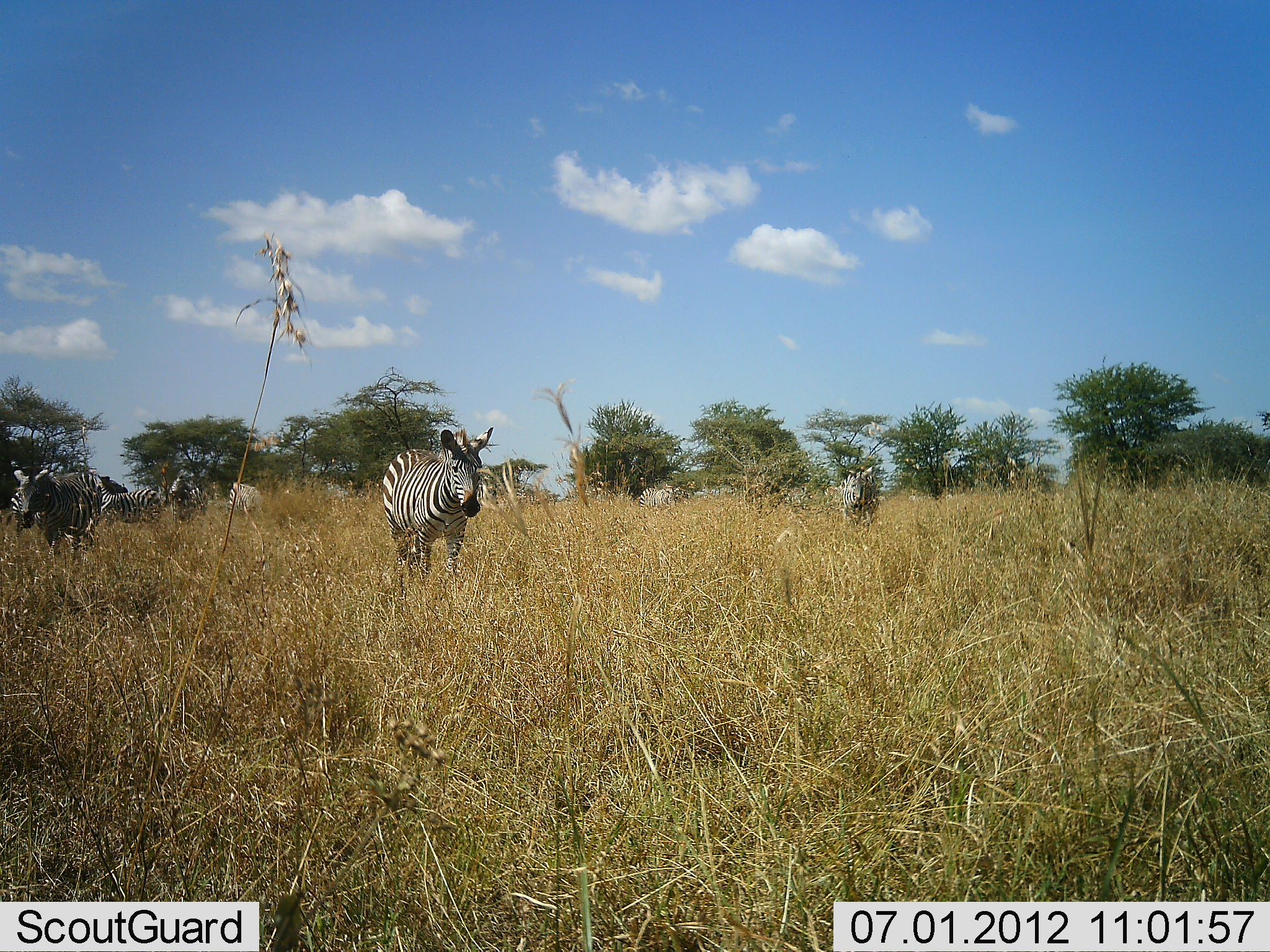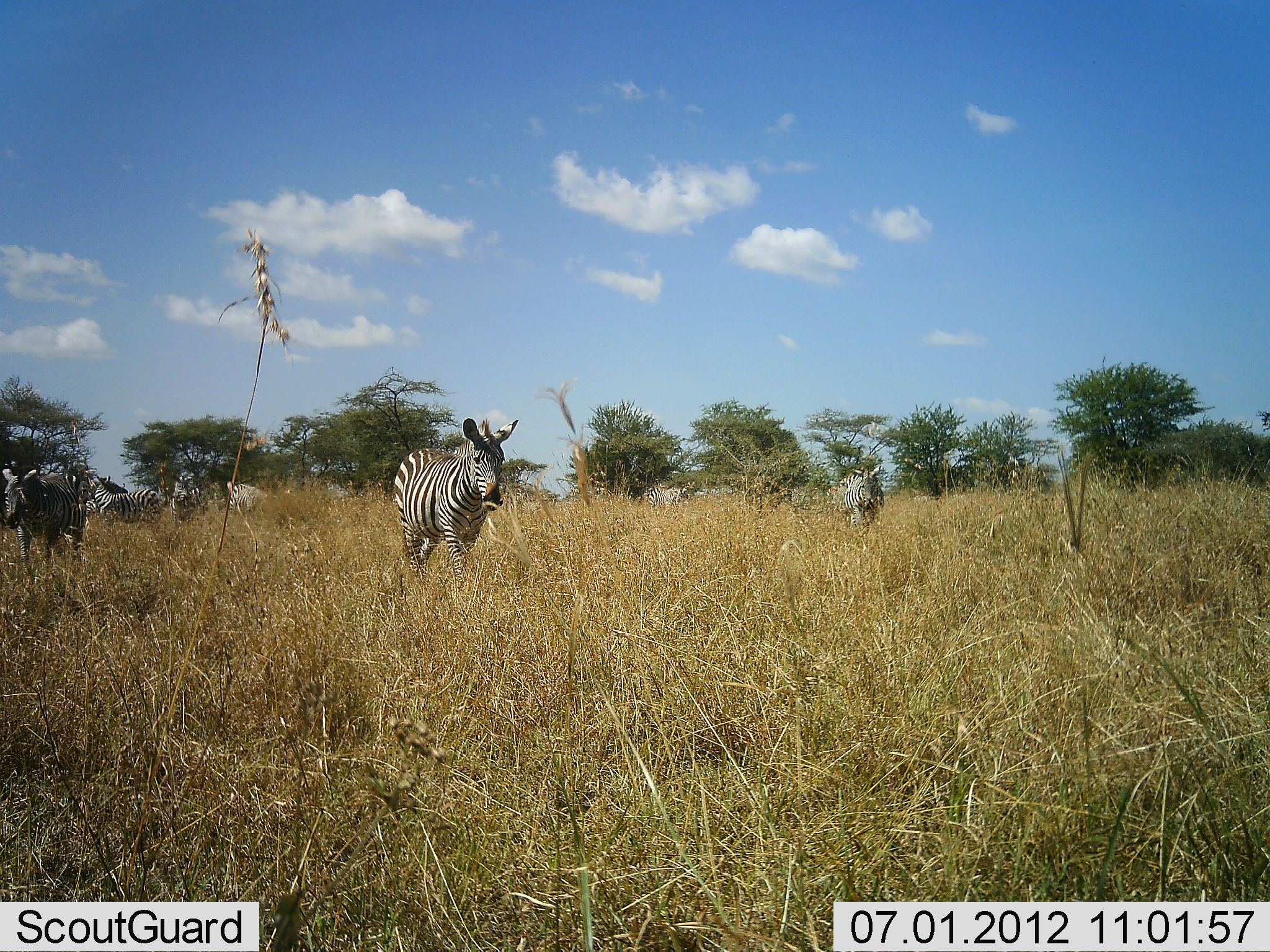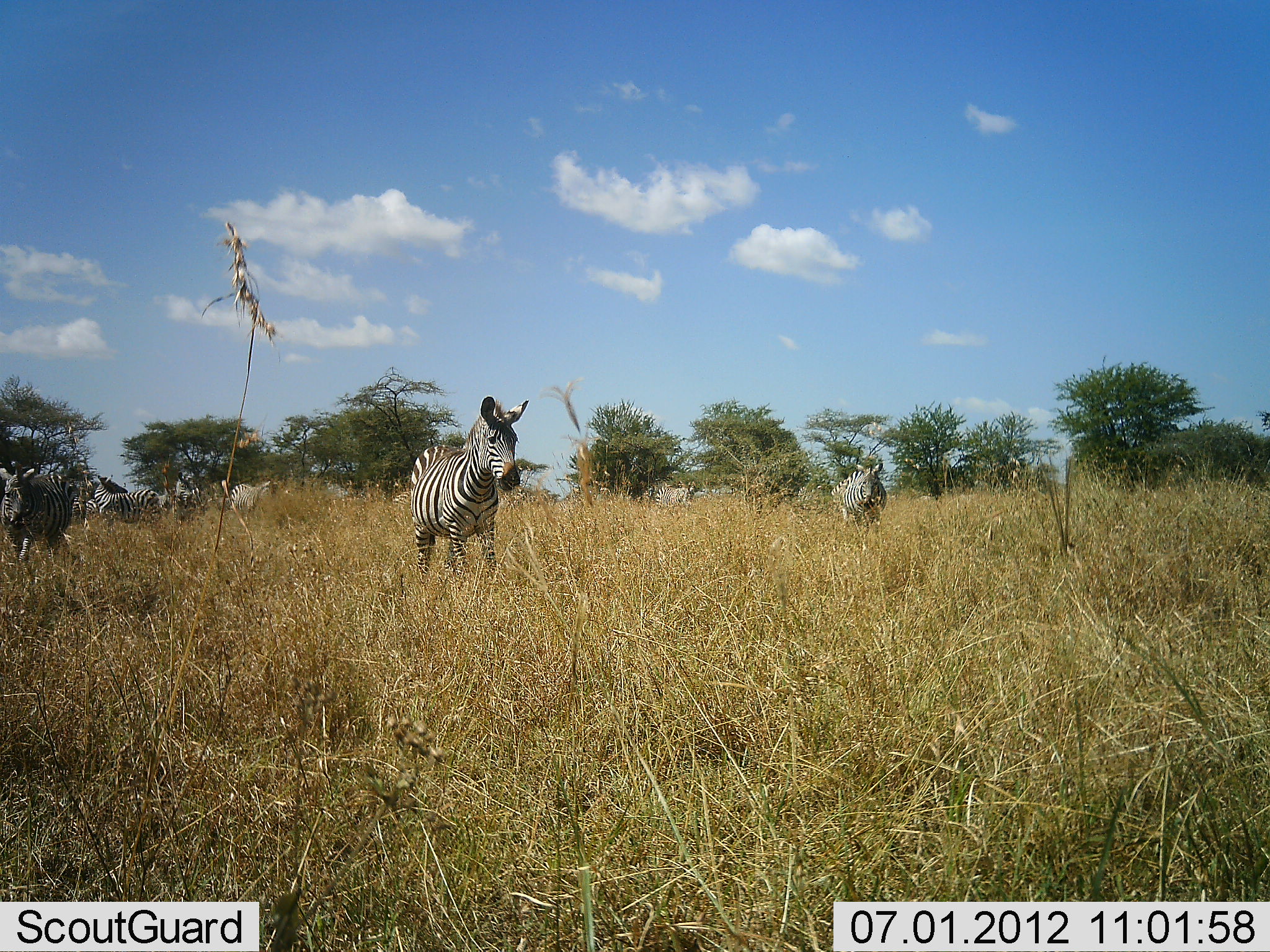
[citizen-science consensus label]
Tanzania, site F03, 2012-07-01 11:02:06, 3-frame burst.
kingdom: Animalia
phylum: Chordata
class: Mammalia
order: Perissodactyla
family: Equidae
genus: Equus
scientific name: Equus quagga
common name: plains zebra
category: zebra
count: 7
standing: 10%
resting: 0%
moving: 100%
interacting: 0%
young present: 0%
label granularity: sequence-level